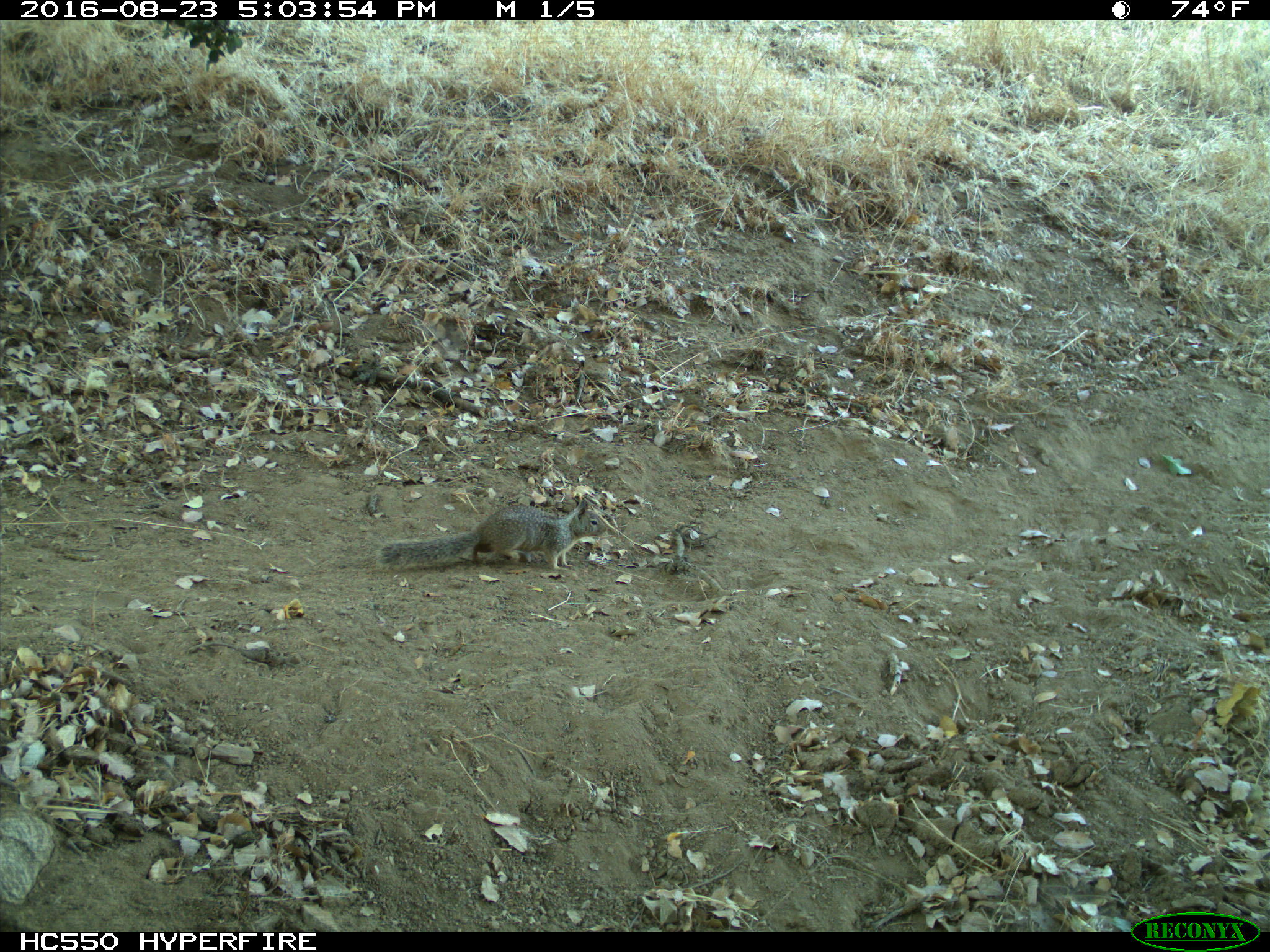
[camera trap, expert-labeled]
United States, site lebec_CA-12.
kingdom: Animalia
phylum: Chordata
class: Mammalia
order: Rodentia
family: Sciuridae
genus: Otospermophilus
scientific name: Otospermophilus beecheyi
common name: california ground squirrel